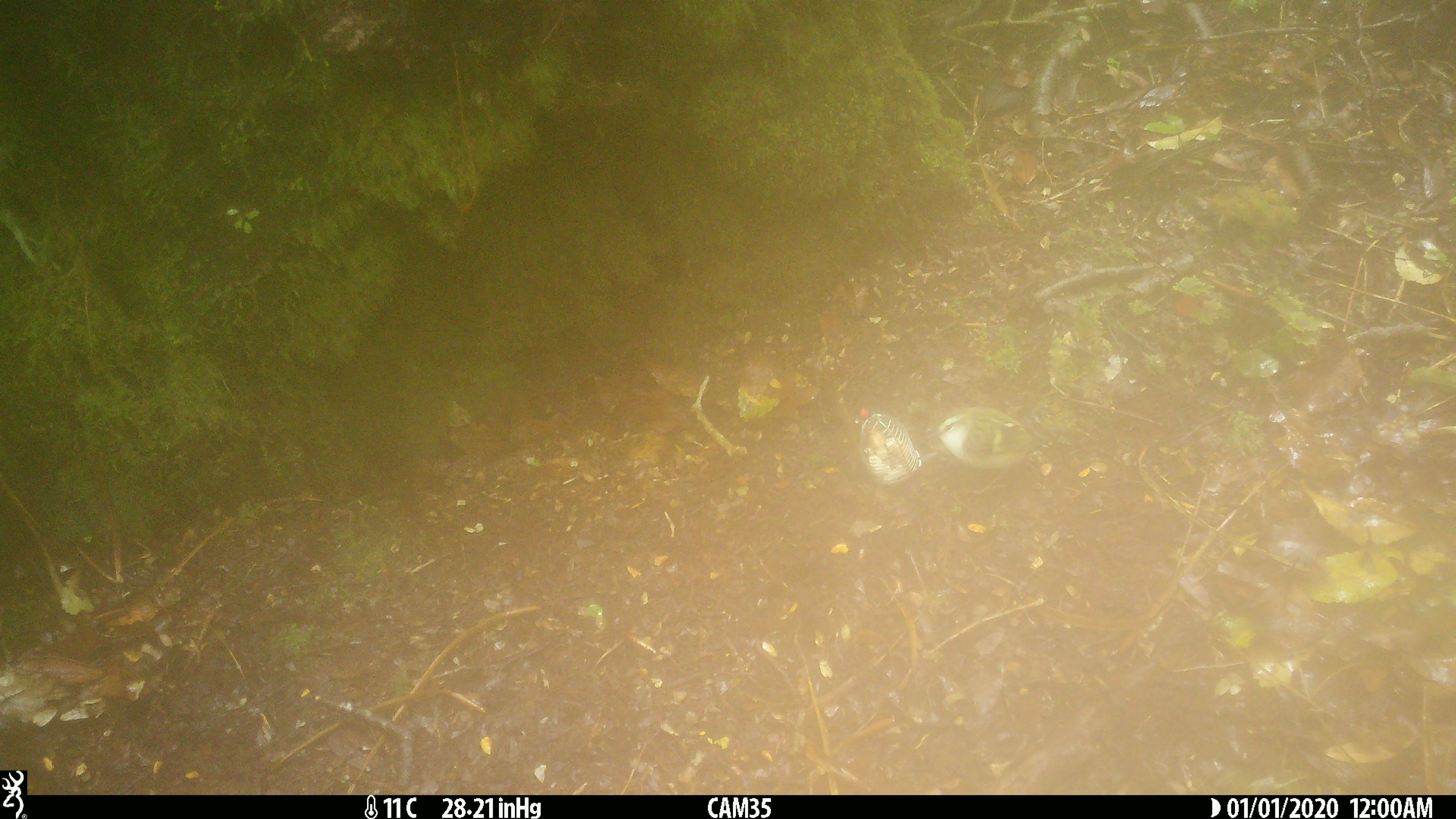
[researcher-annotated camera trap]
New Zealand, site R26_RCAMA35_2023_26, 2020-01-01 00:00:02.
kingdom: Animalia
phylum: Chordata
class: Aves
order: Passeriformes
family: Acanthisittidae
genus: Acanthisitta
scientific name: Acanthisitta chloris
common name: rifleman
Rifleman (Acanthisitta chloris).